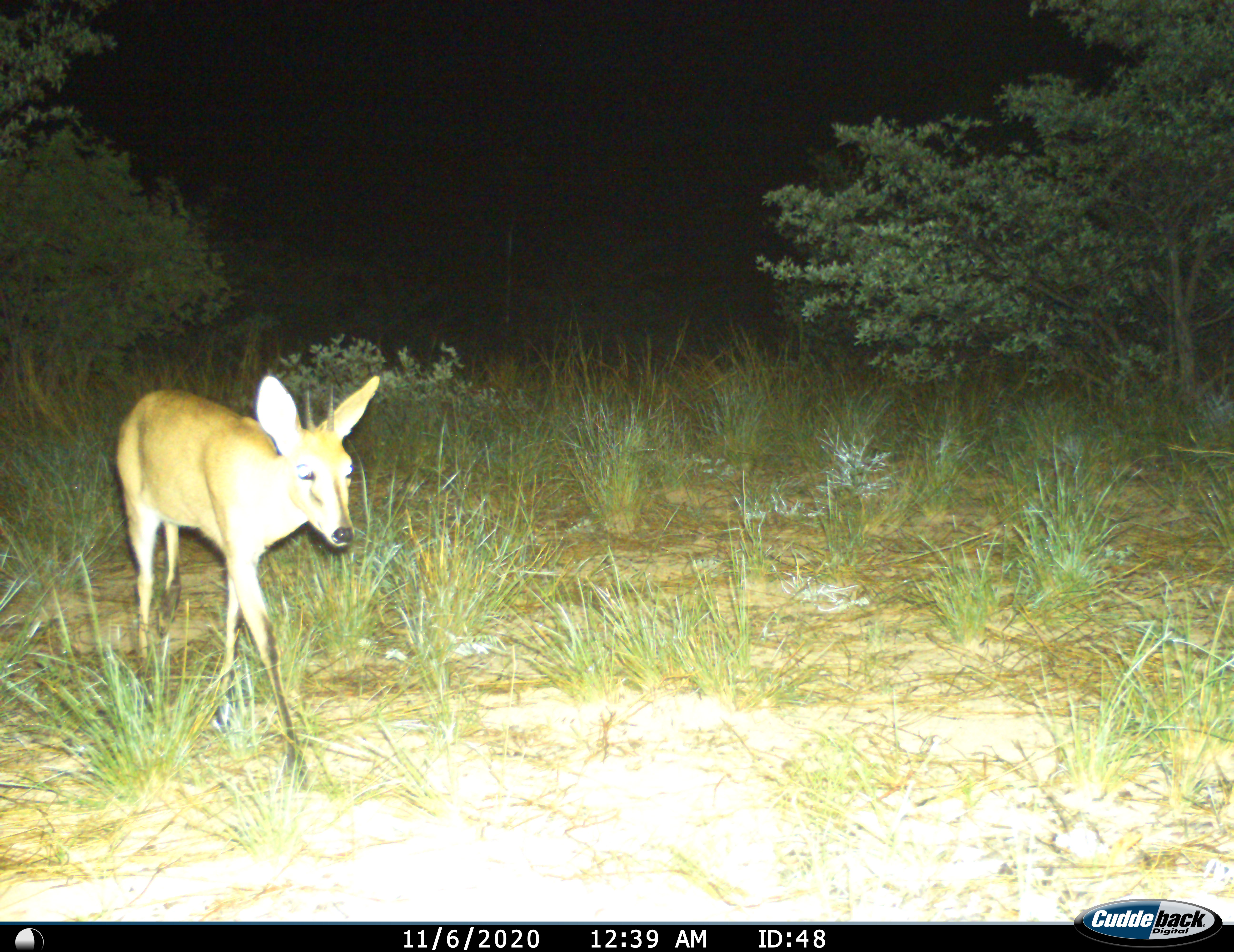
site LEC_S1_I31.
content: unidentified animal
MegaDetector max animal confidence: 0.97